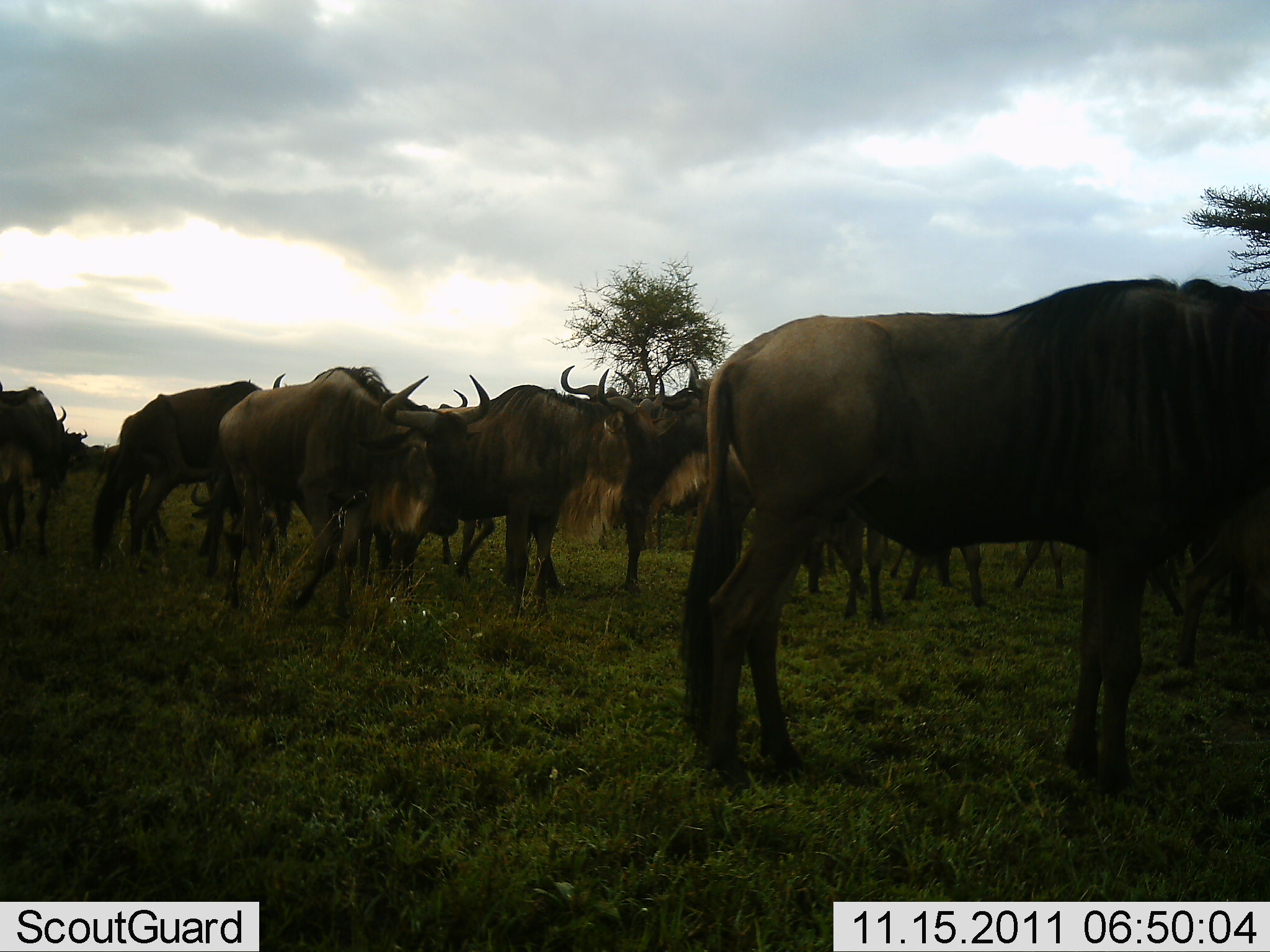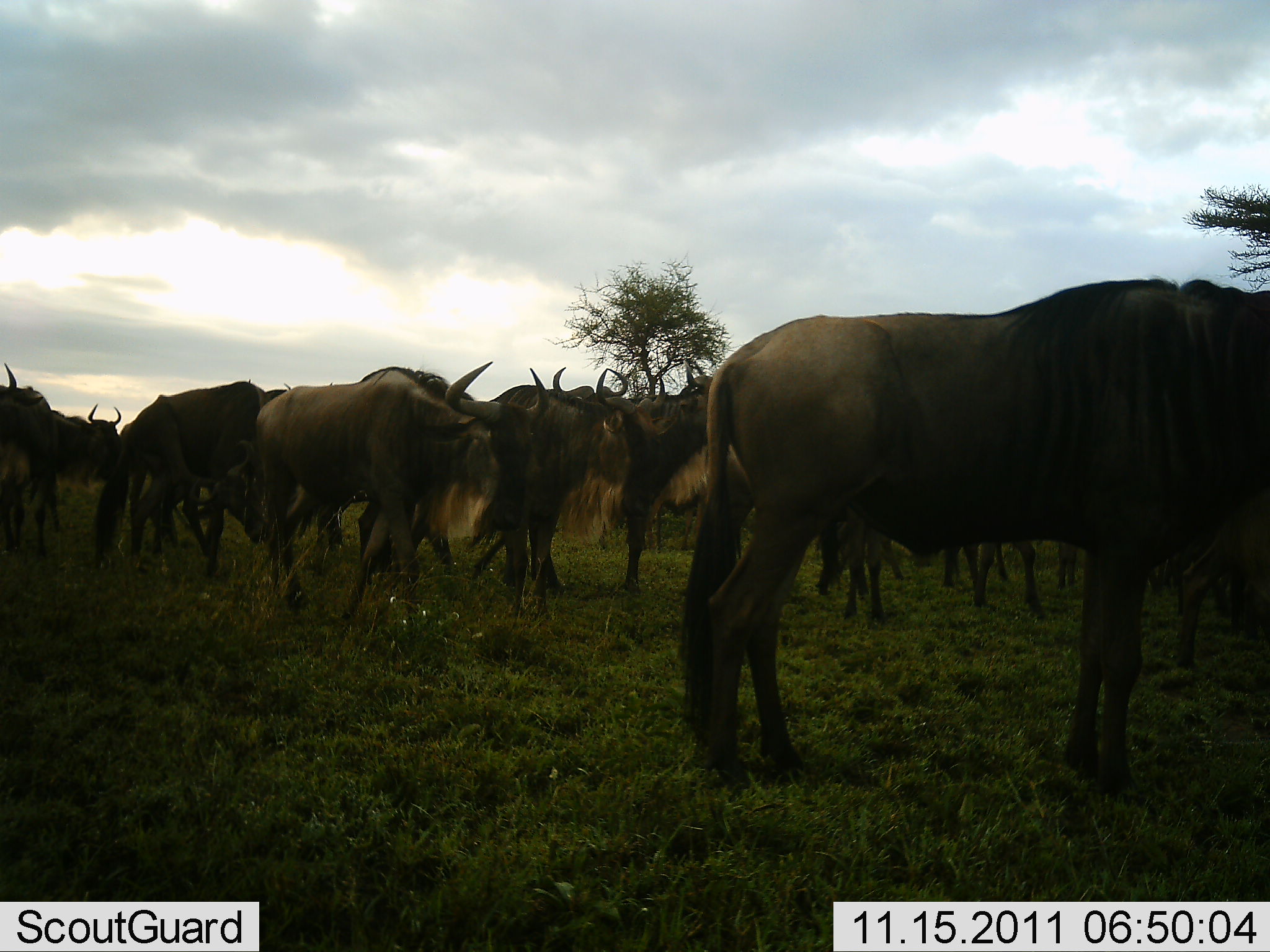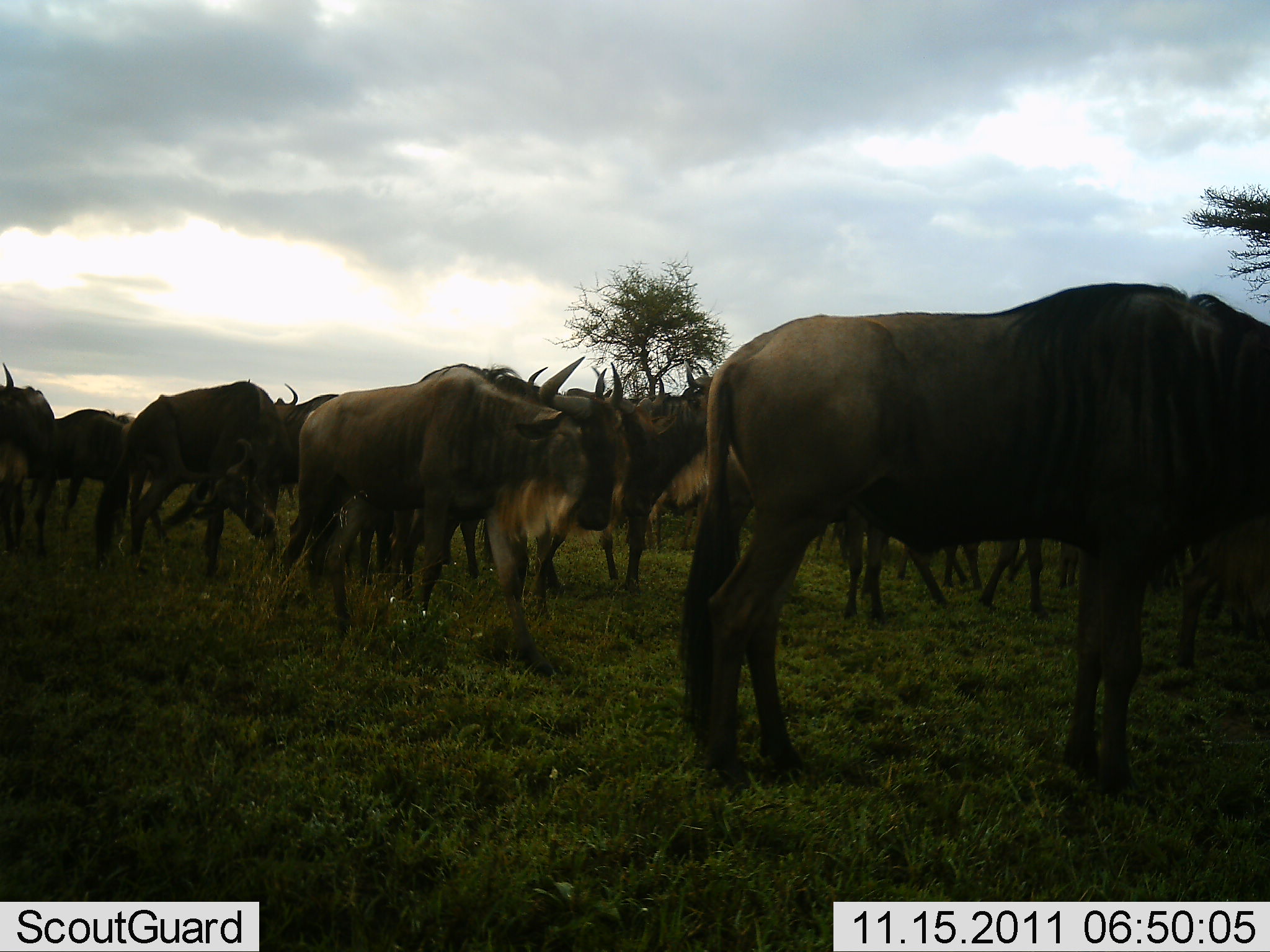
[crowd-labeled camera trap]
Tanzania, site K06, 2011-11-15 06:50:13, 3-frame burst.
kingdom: Animalia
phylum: Chordata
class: Mammalia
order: Artiodactyla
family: Bovidae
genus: Connochaetes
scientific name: Connochaetes taurinus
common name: blue wildebeest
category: wildebeest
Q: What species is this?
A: Wildebeest (blue wildebeest) (Connochaetes taurinus).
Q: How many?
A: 11-50.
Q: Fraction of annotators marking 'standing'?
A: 83%.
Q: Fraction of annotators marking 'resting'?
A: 8%.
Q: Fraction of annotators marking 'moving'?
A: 50%.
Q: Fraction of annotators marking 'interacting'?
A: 0%.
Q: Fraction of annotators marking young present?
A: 0%.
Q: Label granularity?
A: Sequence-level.